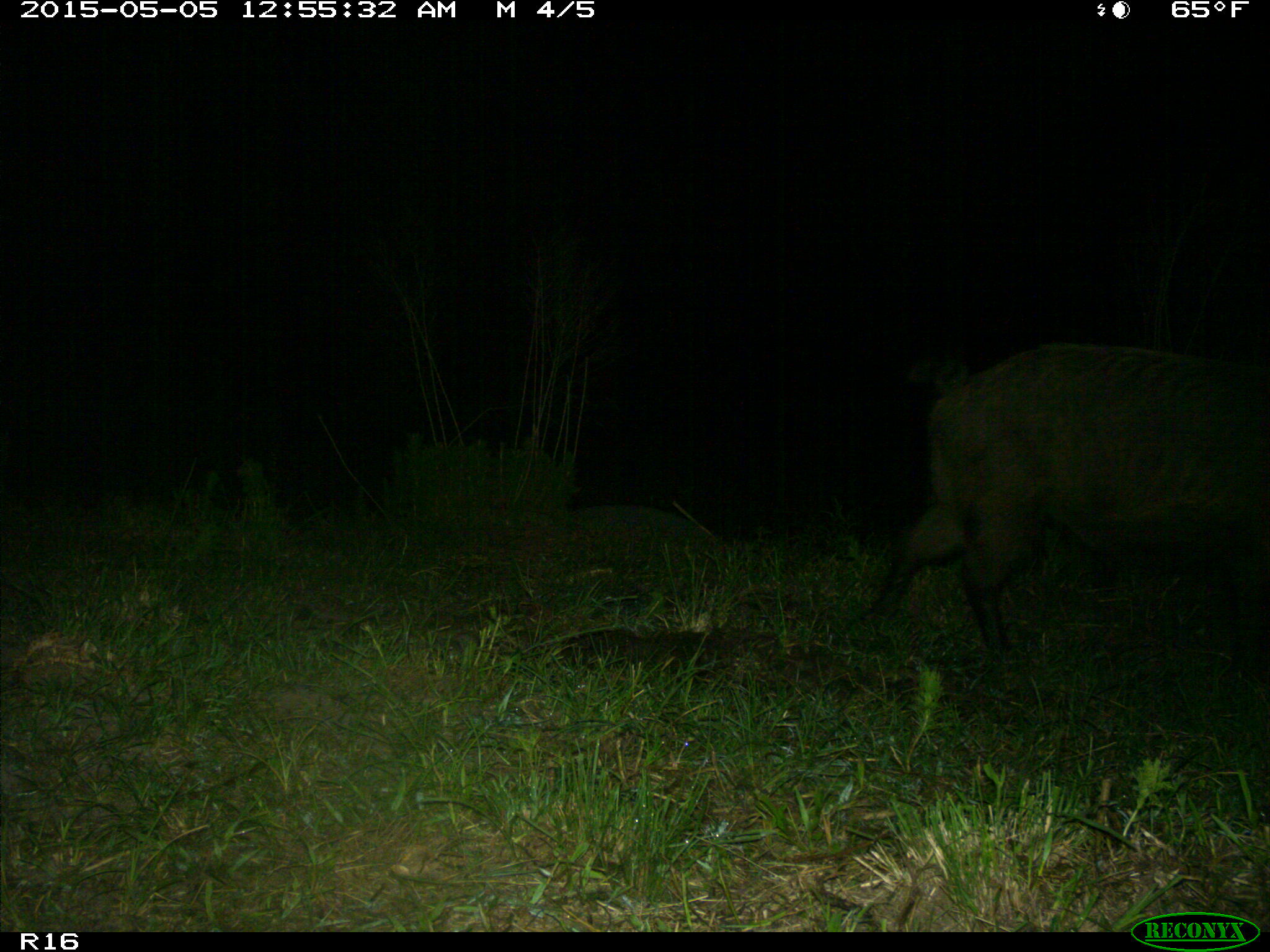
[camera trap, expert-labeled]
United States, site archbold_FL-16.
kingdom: Animalia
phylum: Chordata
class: Mammalia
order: Artiodactyla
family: Suidae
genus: Sus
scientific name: Sus scrofa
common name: wild boar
Sus scrofa (wild boar).